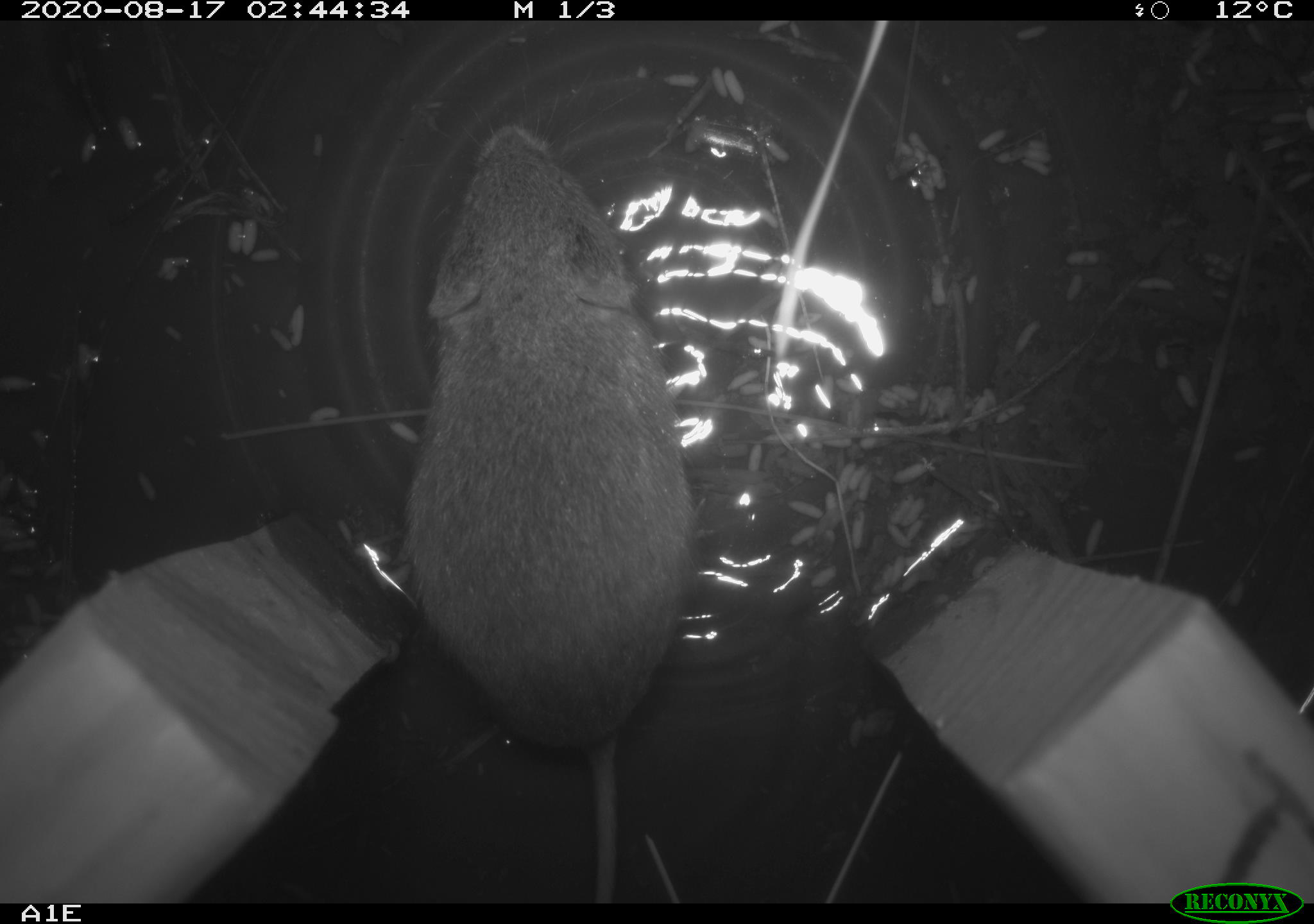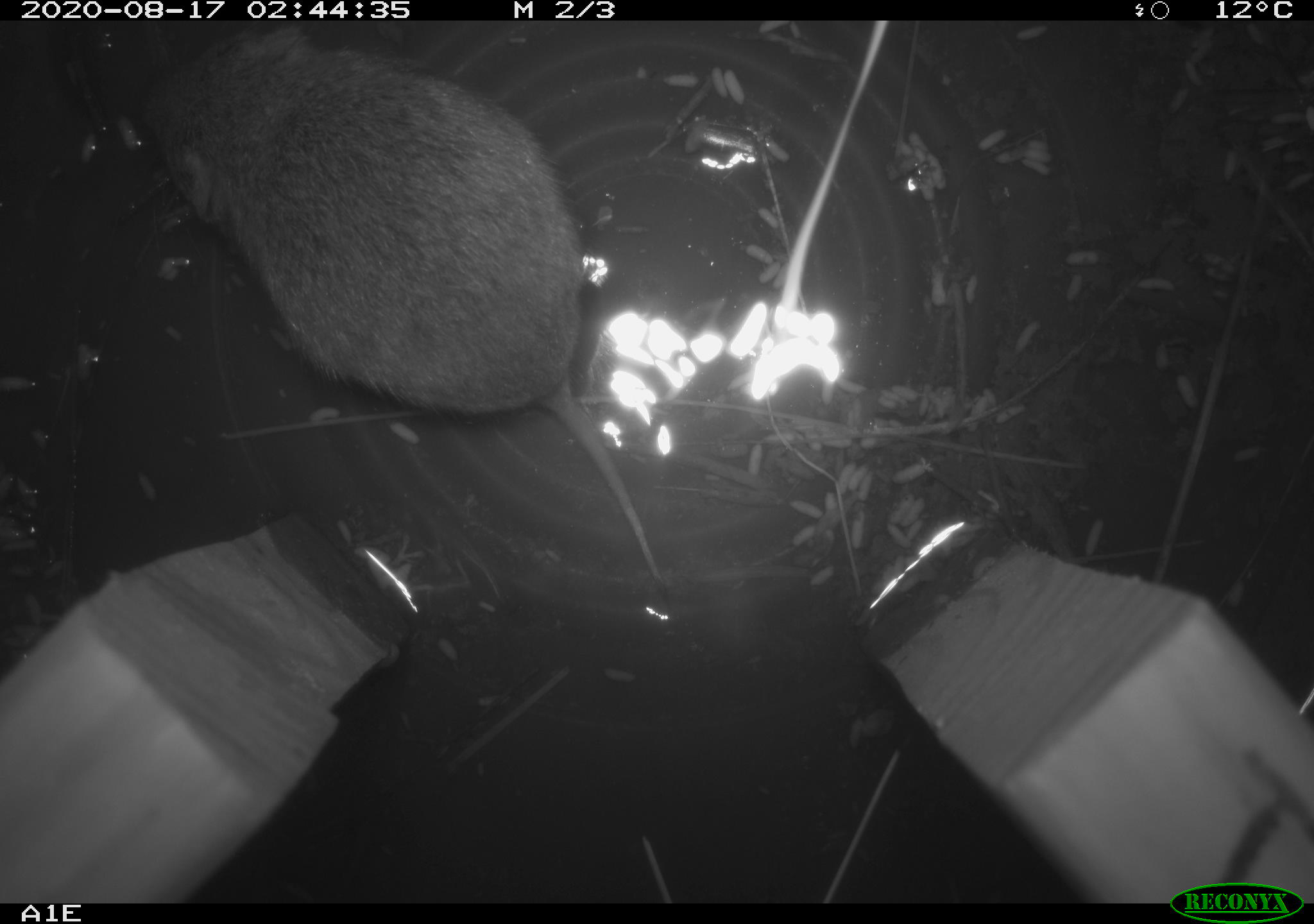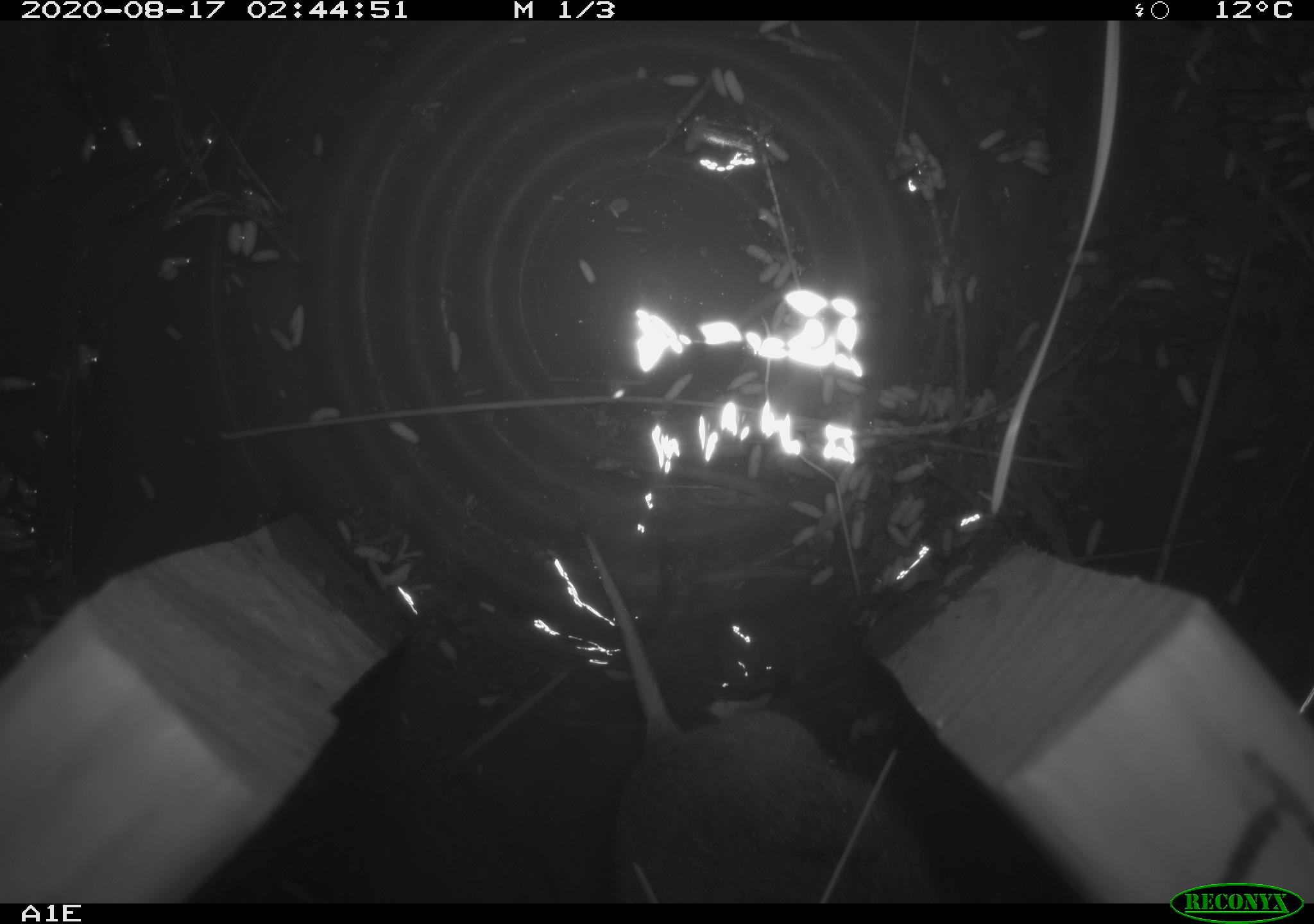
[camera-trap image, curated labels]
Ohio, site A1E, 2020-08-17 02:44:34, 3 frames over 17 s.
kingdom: Animalia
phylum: Chordata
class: Mammalia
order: Rodentia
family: Cricetidae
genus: Microtus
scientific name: Microtus pennsylvanicus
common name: meadow vole